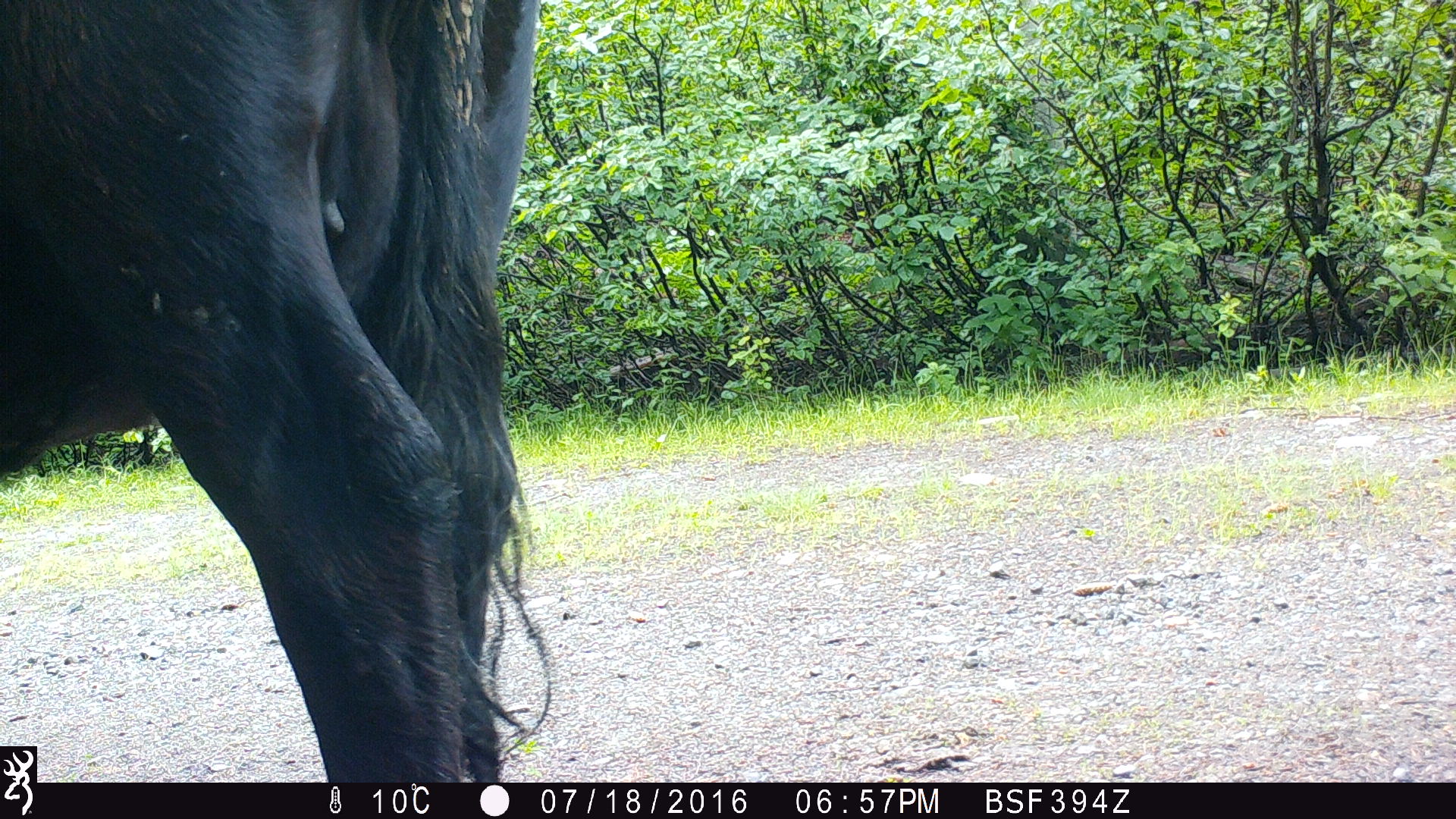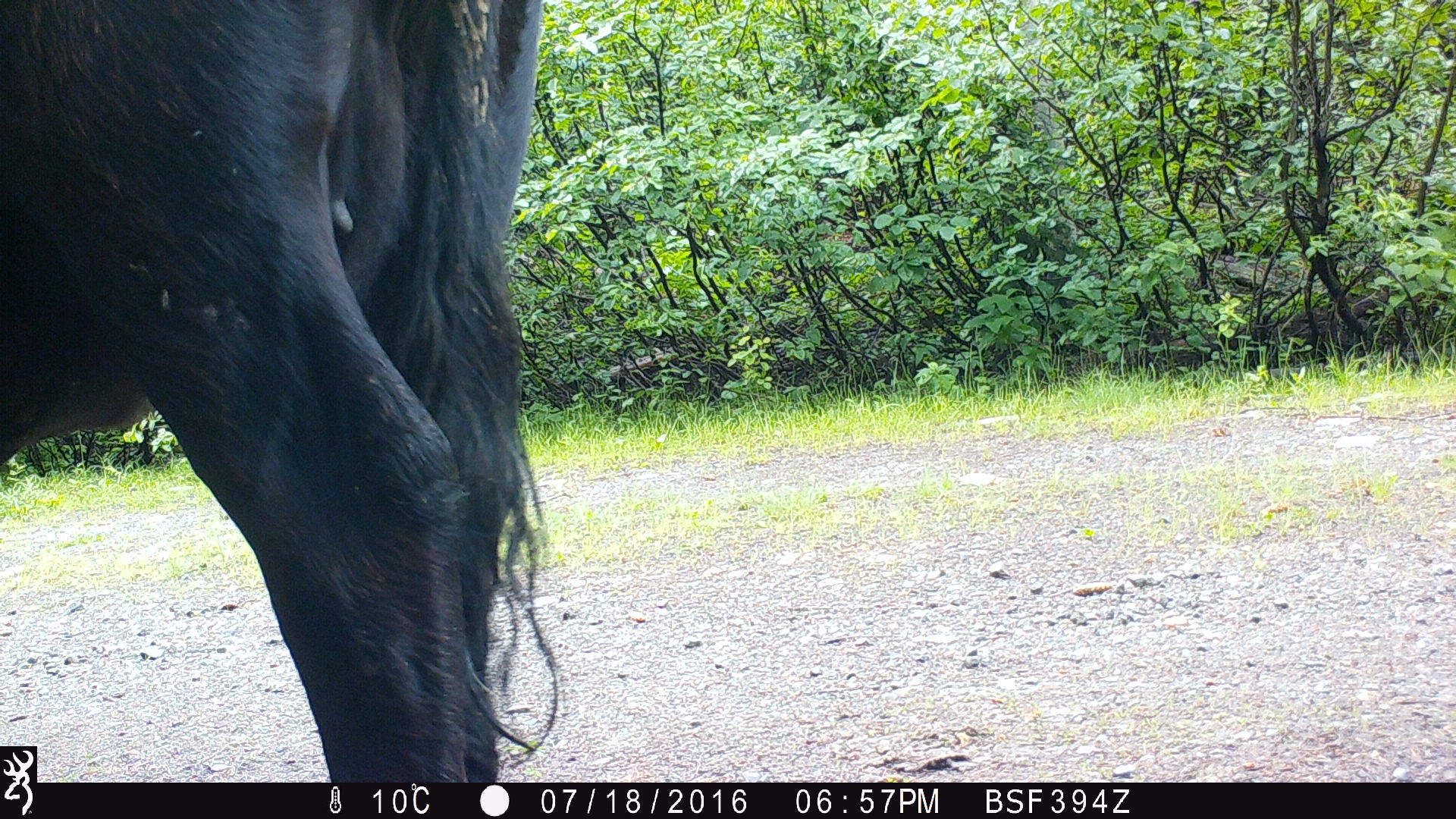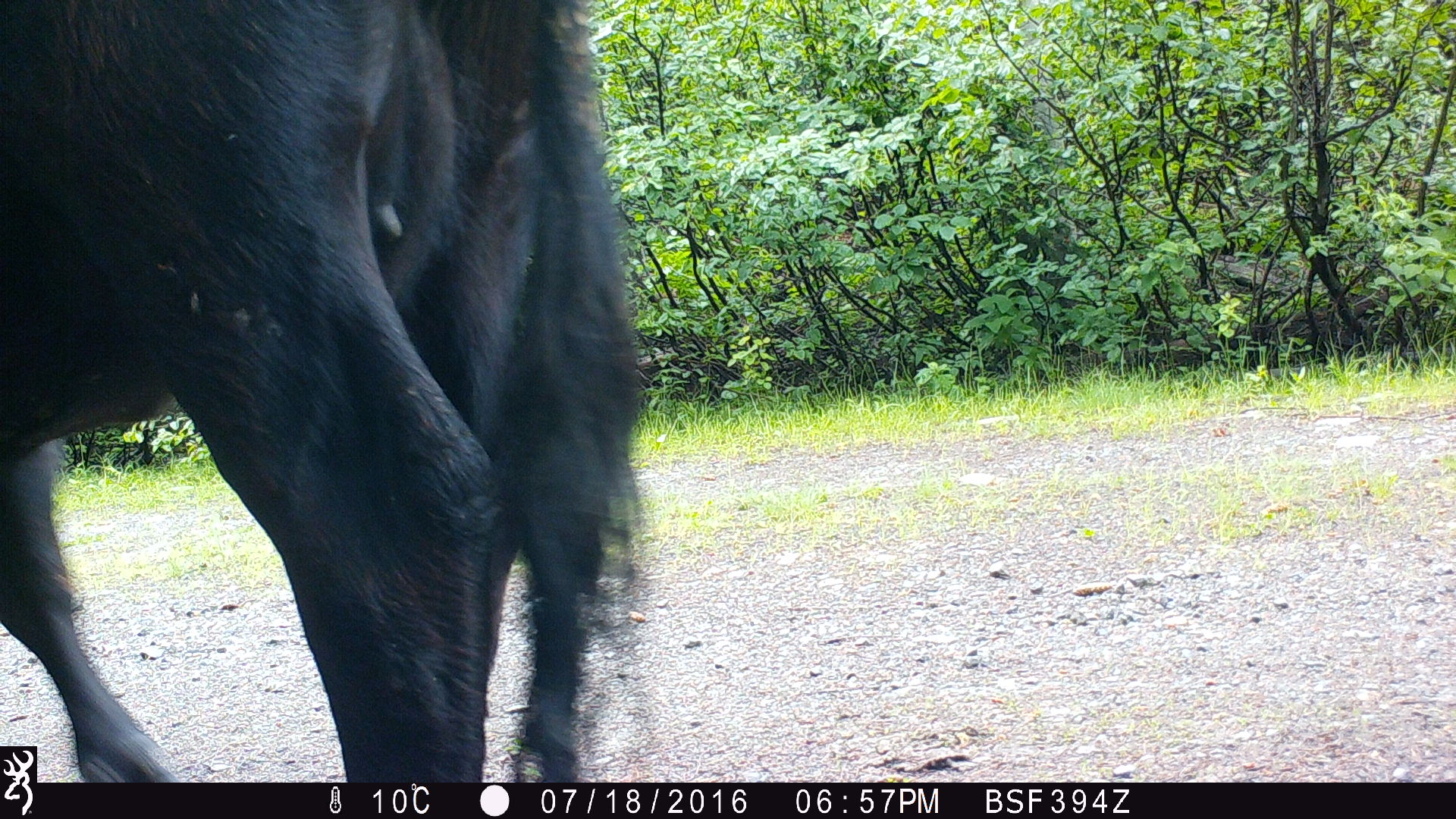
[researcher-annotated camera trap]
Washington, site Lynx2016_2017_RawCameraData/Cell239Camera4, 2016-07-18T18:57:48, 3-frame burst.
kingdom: Animalia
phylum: Chordata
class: Mammalia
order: Artiodactyla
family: Bovidae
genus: Bos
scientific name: Bos taurus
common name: domestic cattle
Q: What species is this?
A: Domestic cattle (Bos taurus).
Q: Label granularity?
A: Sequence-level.